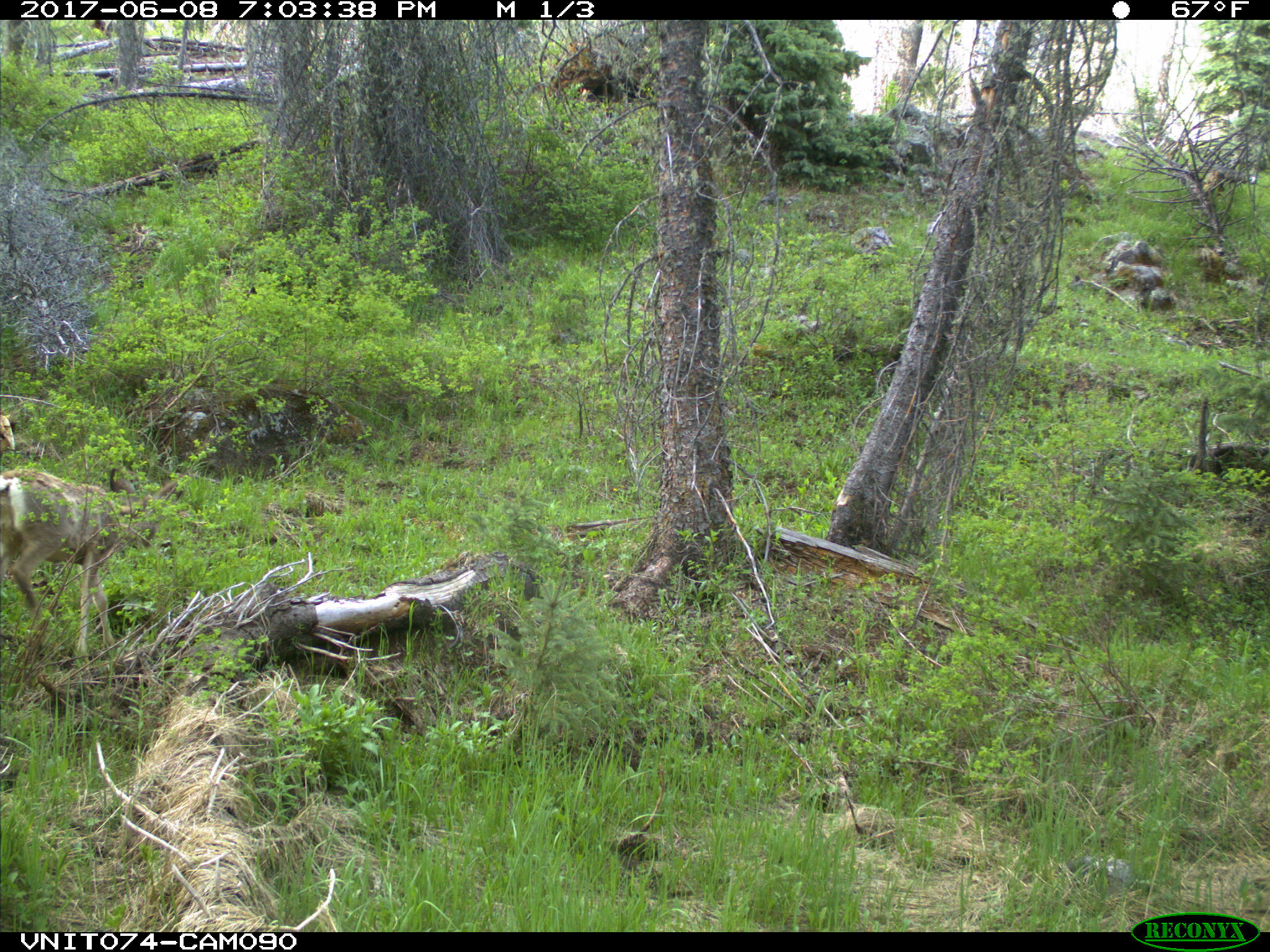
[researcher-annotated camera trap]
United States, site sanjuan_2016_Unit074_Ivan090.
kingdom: Animalia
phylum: Chordata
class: Mammalia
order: Artiodactyla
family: Cervidae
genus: Odocoileus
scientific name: Odocoileus hemionus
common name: mule deer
Odocoileus hemionus (mule deer).